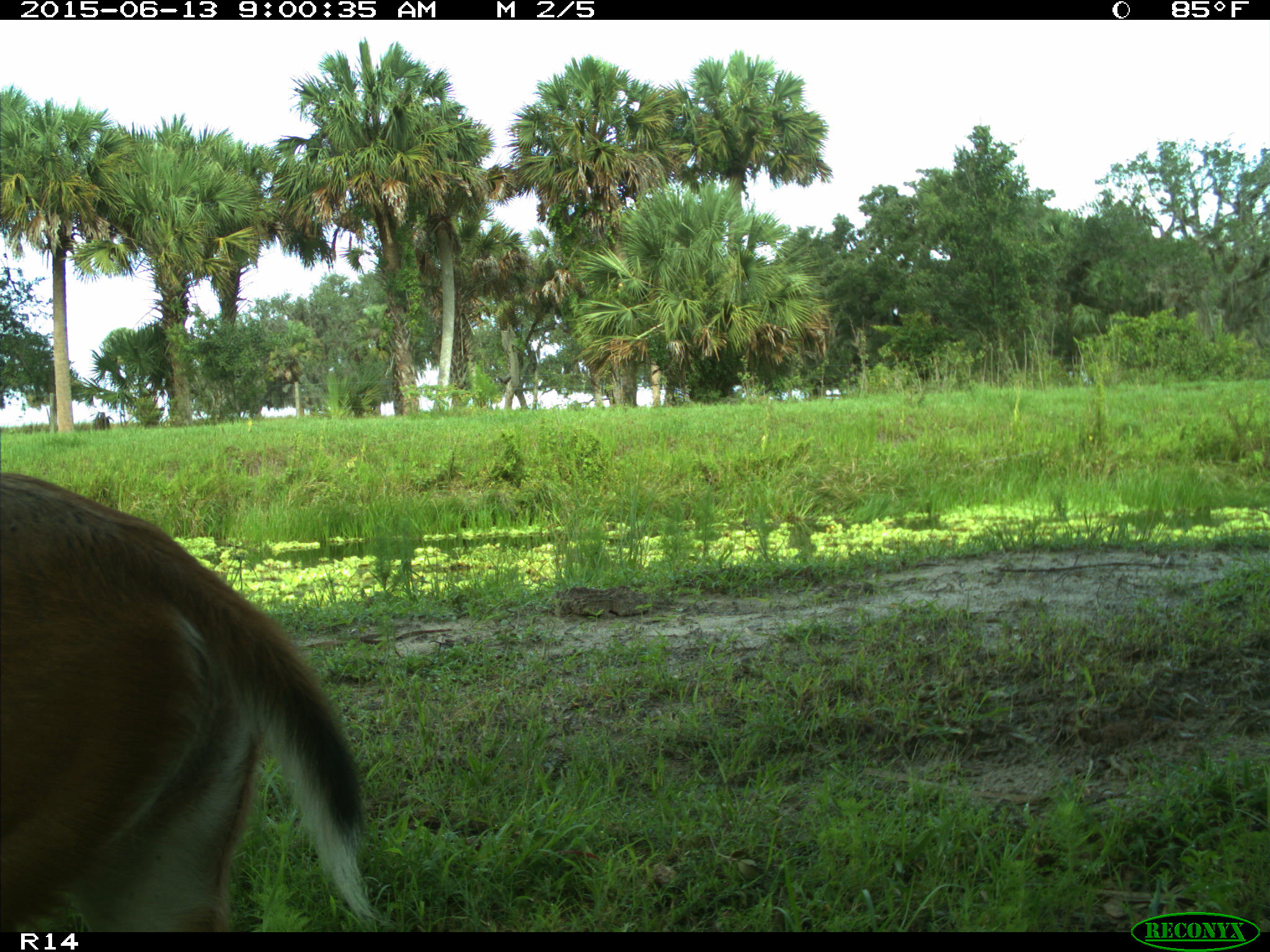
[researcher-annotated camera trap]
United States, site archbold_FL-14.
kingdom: Animalia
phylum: Chordata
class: Mammalia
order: Artiodactyla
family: Cervidae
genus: Odocoileus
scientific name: Odocoileus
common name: deer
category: unidentified deer